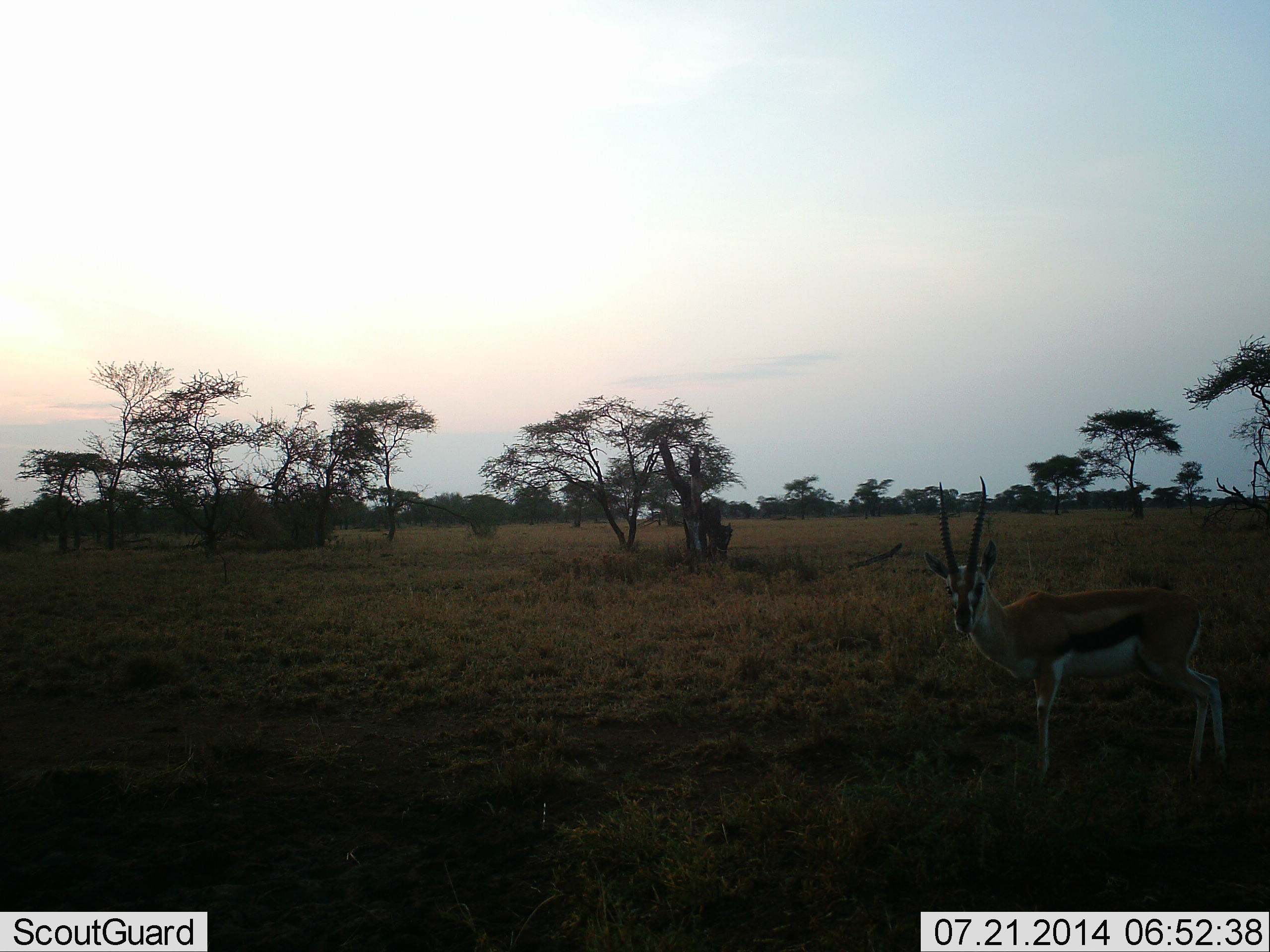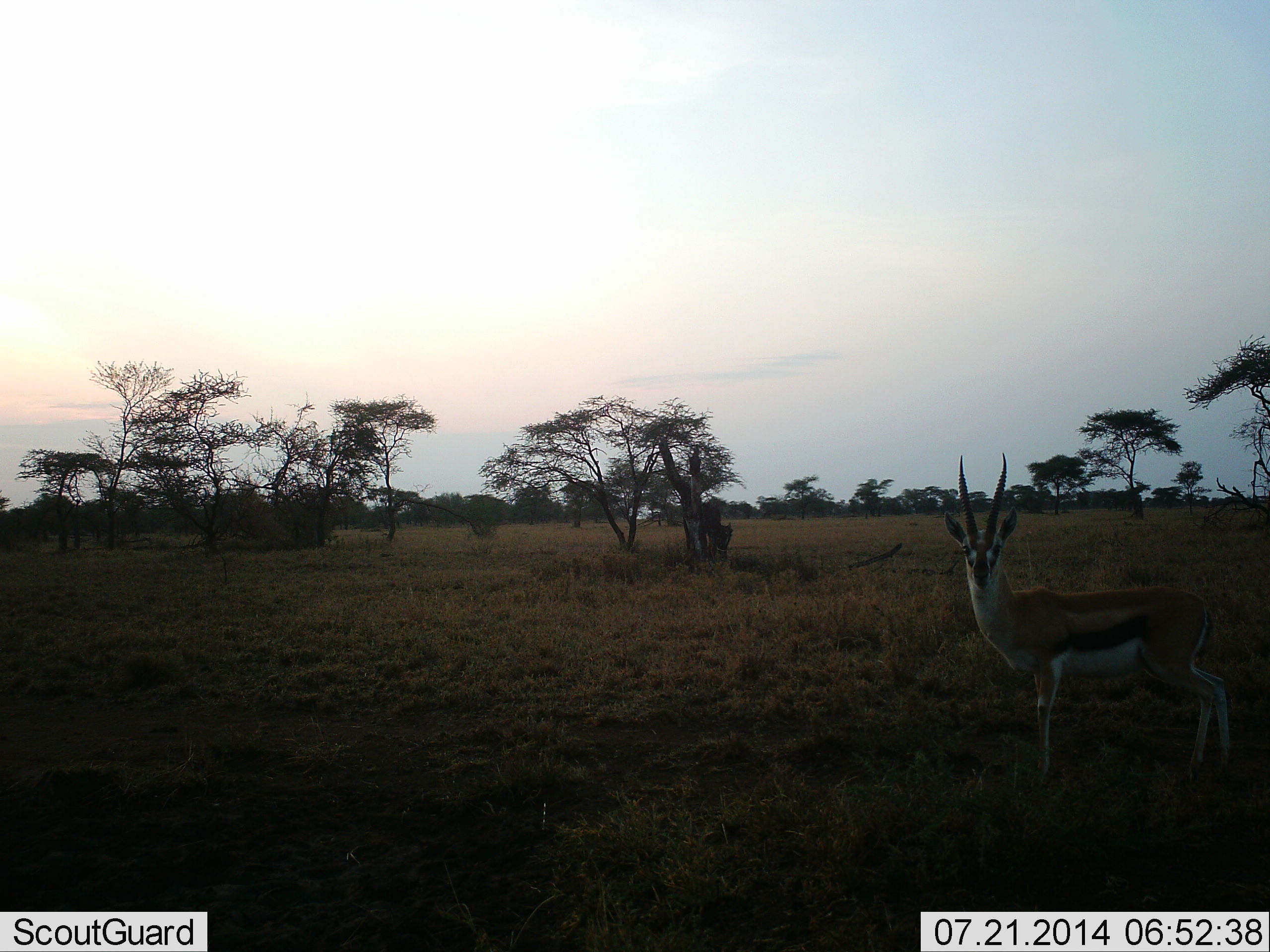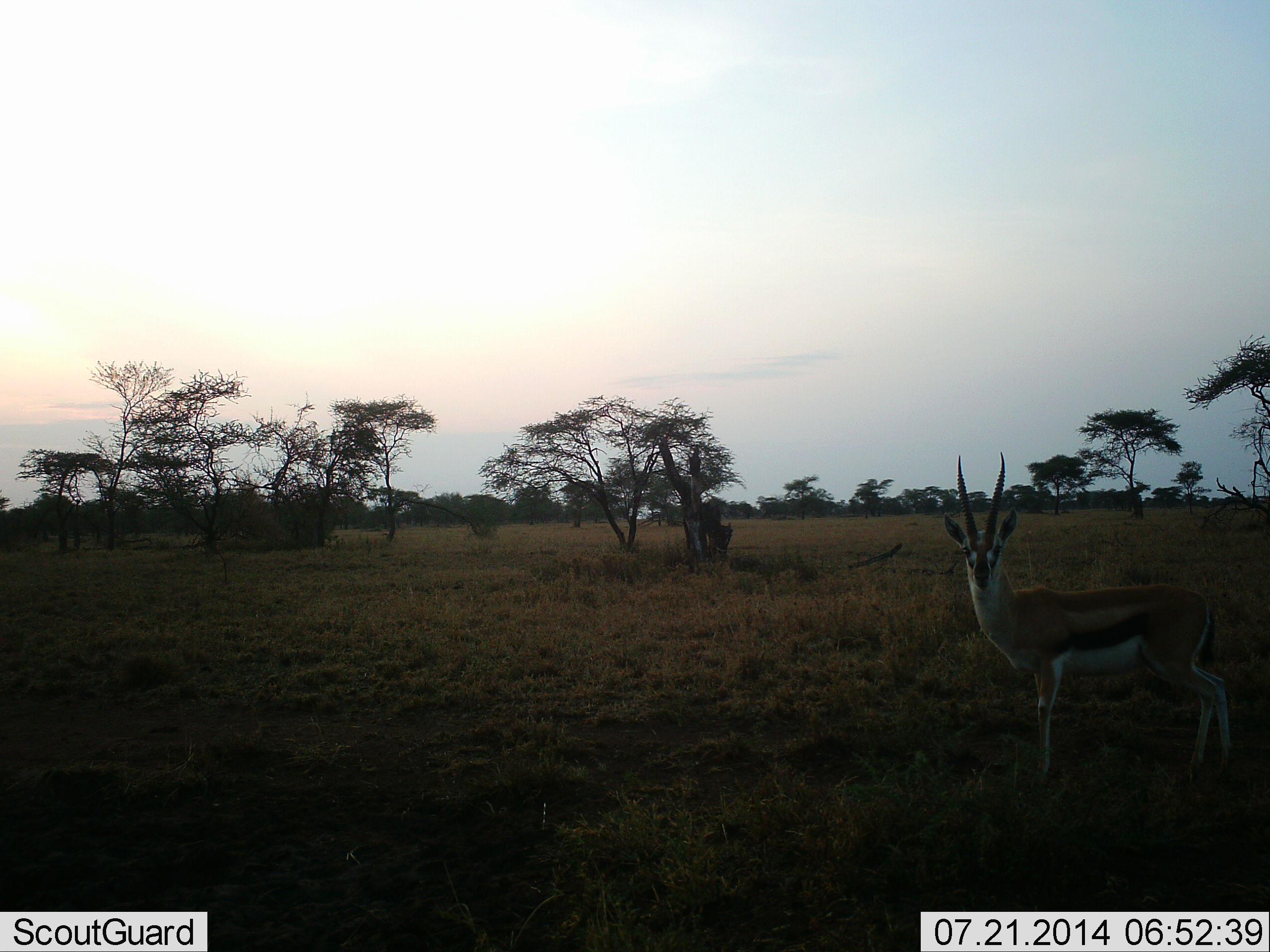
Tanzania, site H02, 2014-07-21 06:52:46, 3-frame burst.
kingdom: Animalia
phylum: Chordata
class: Mammalia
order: Artiodactyla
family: Bovidae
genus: Eudorcas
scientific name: Eudorcas thomsonii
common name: thomson's gazelle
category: gazellethomsons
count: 1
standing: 100%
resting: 0%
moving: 0%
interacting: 10%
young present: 0%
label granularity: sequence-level